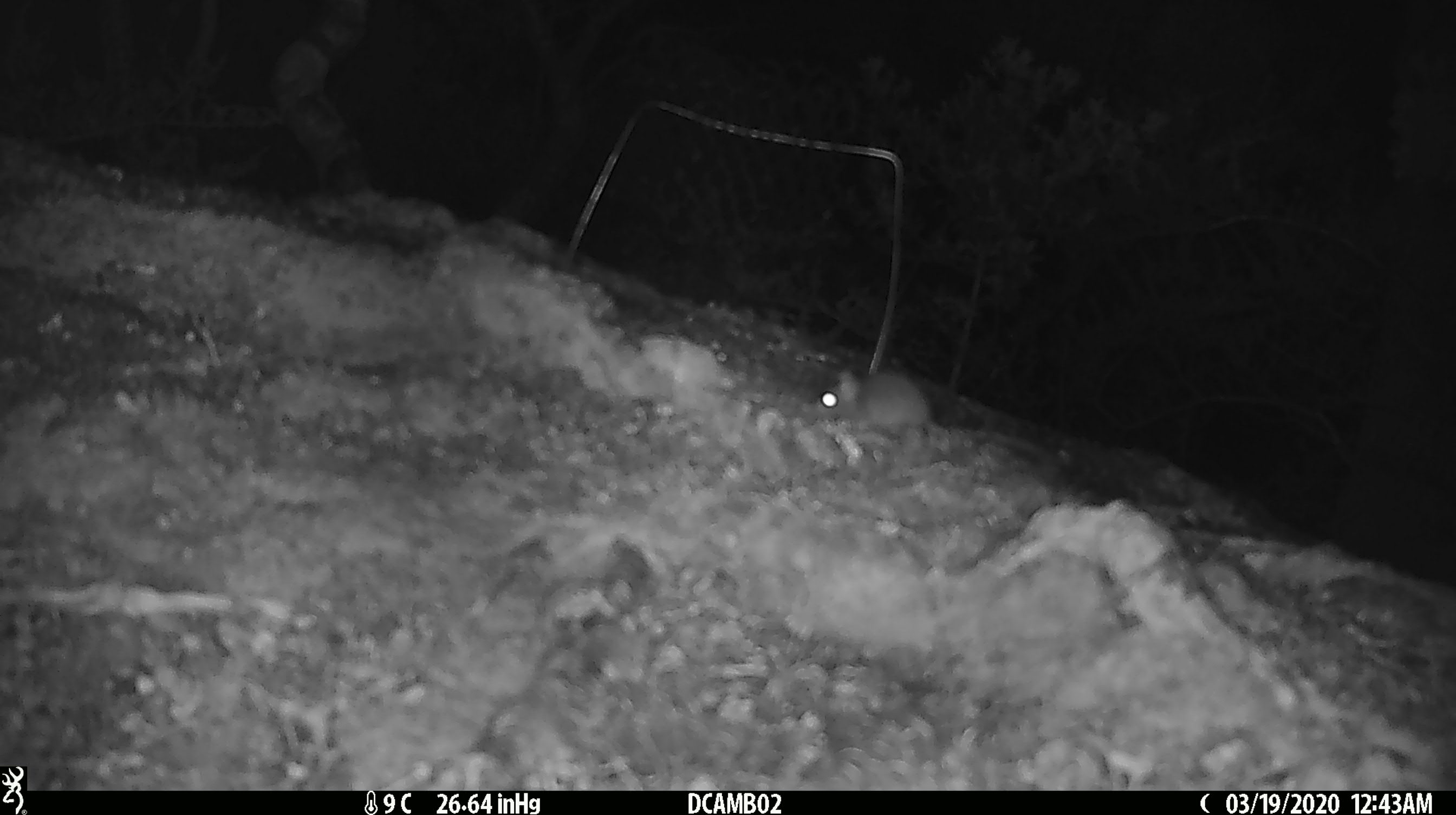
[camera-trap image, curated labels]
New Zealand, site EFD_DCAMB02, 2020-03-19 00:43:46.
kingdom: Animalia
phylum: Chordata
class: Mammalia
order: Rodentia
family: Muridae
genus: Mus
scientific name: Mus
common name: mouse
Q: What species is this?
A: Mouse (Mus).